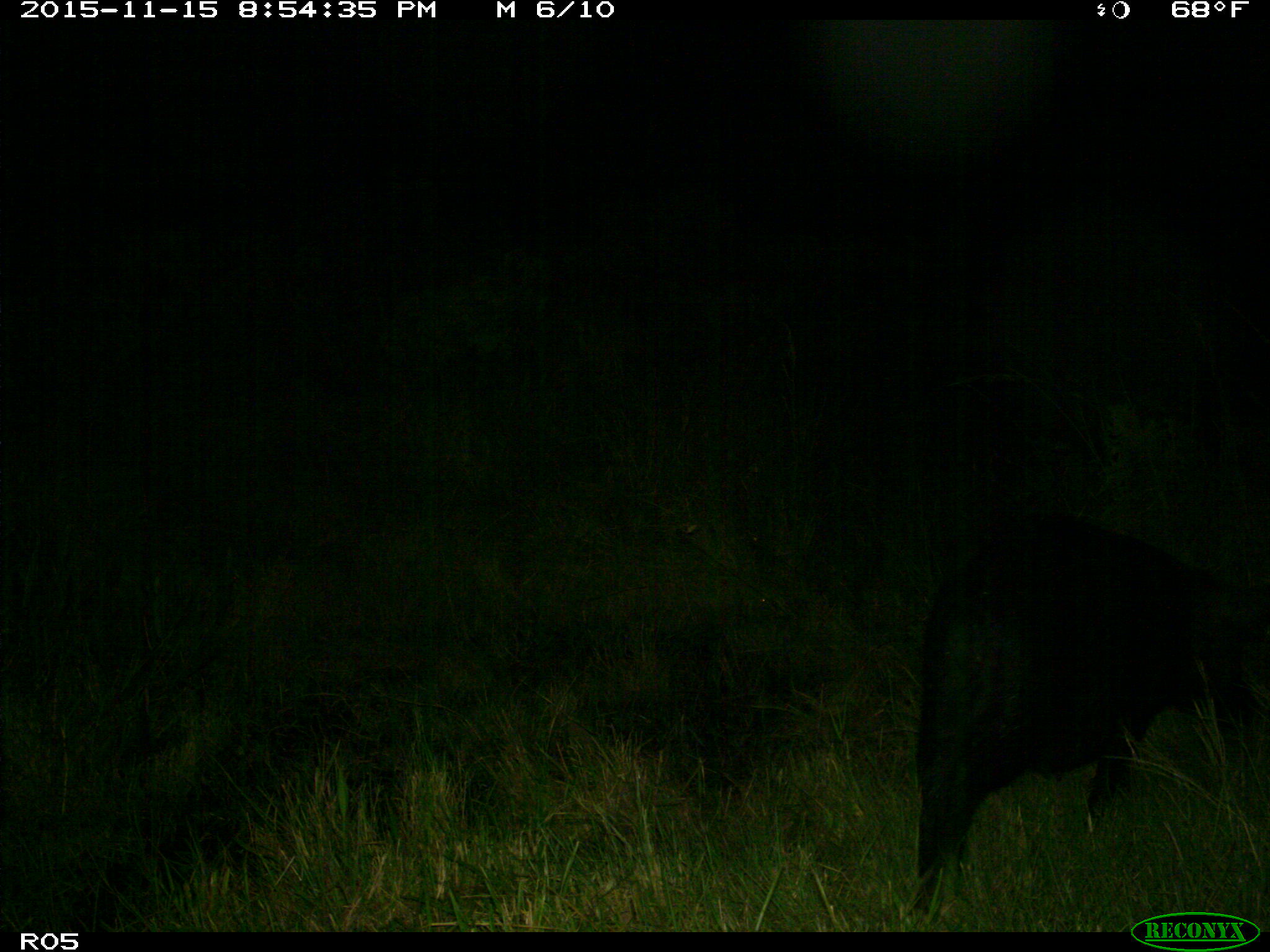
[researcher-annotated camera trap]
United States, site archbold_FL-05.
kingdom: Animalia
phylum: Chordata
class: Mammalia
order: Artiodactyla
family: Suidae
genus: Sus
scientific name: Sus scrofa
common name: wild boar